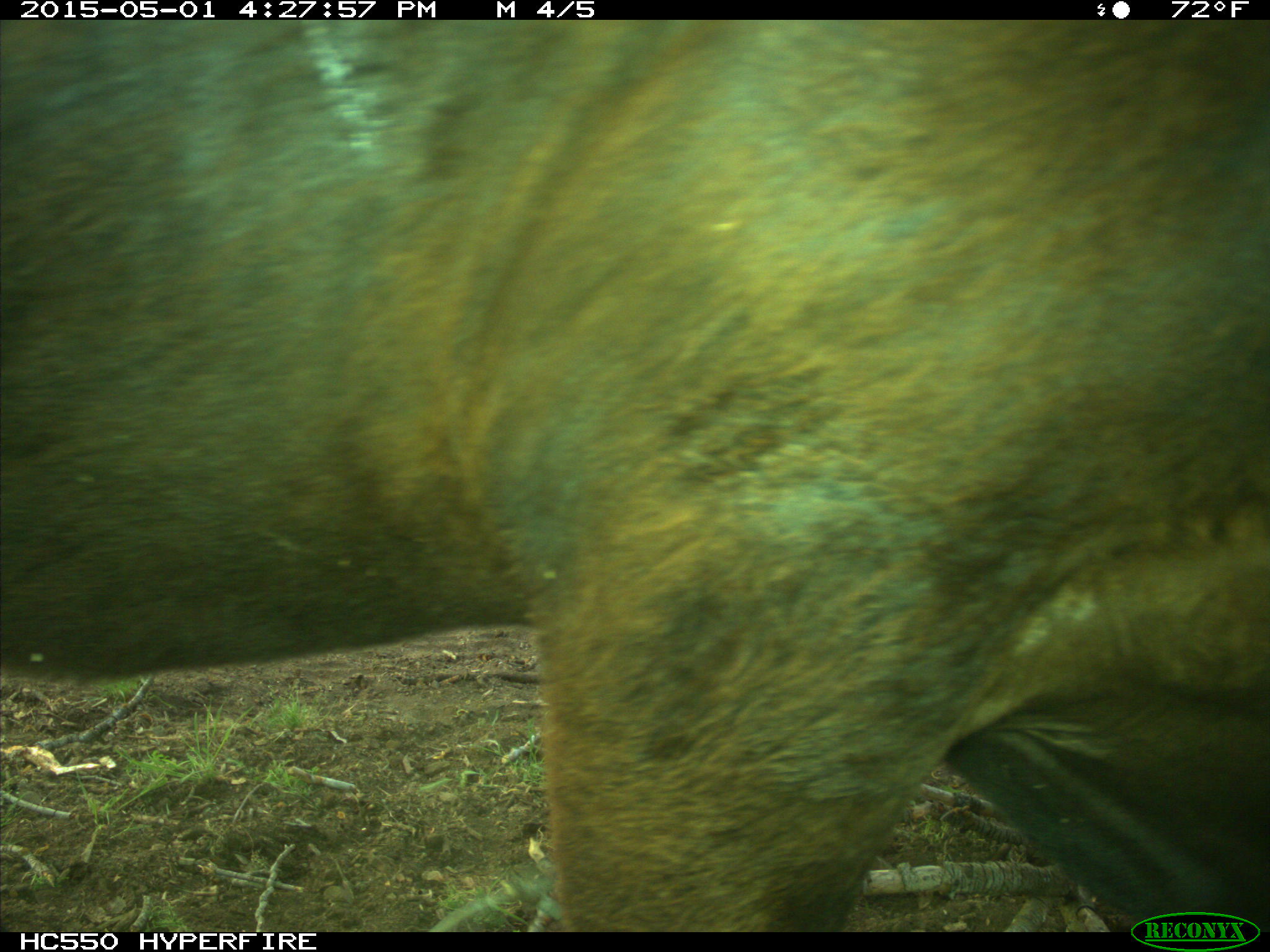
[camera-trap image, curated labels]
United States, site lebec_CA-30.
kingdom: Animalia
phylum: Chordata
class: Mammalia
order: Artiodactyla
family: Bovidae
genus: Bos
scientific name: Bos taurus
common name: domestic cow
Bos taurus (domestic cow).